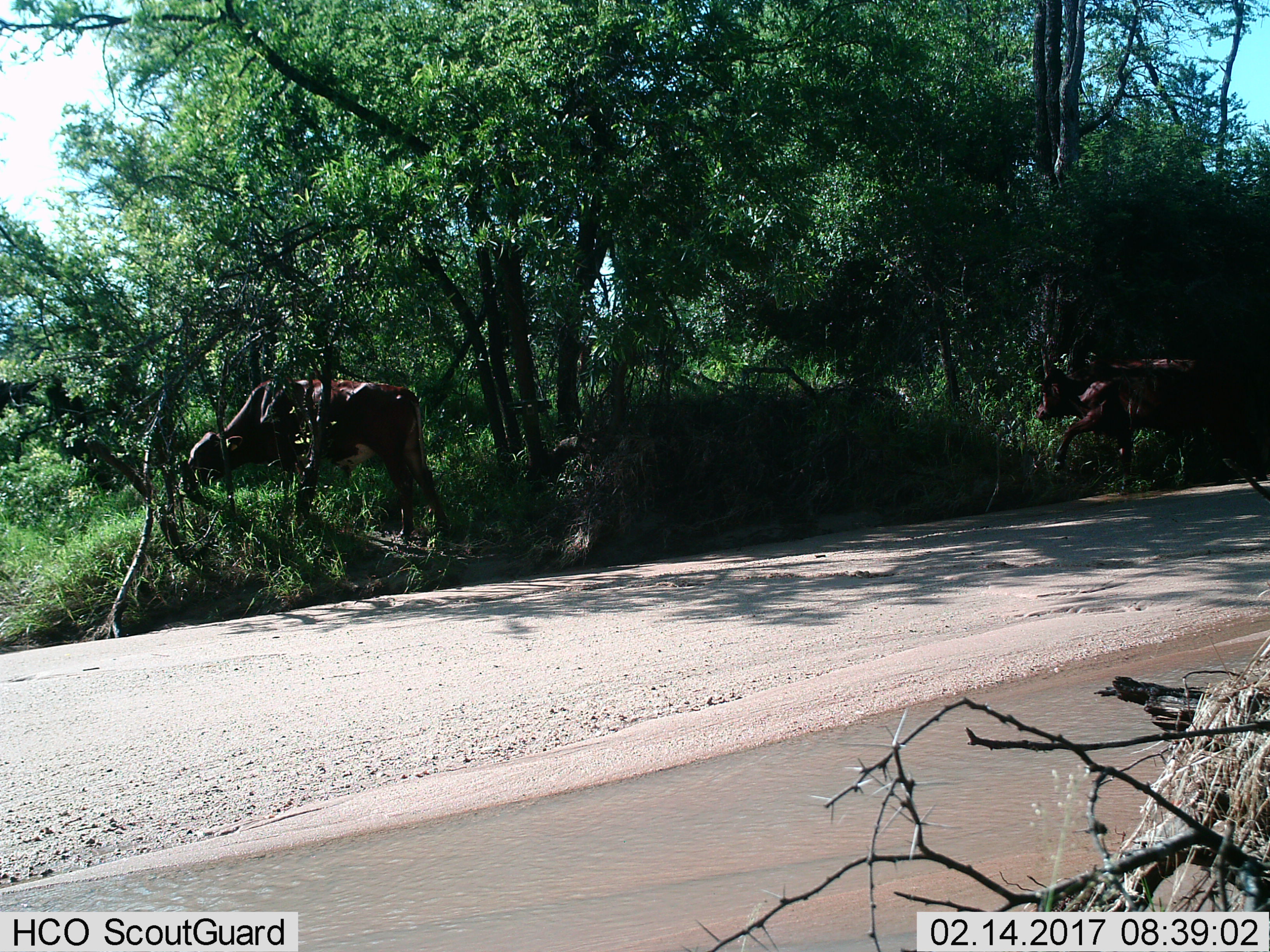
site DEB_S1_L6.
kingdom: Animalia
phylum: Chordata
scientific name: Vertebrata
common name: domestic animal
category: domesticanimal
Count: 2.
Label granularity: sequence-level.